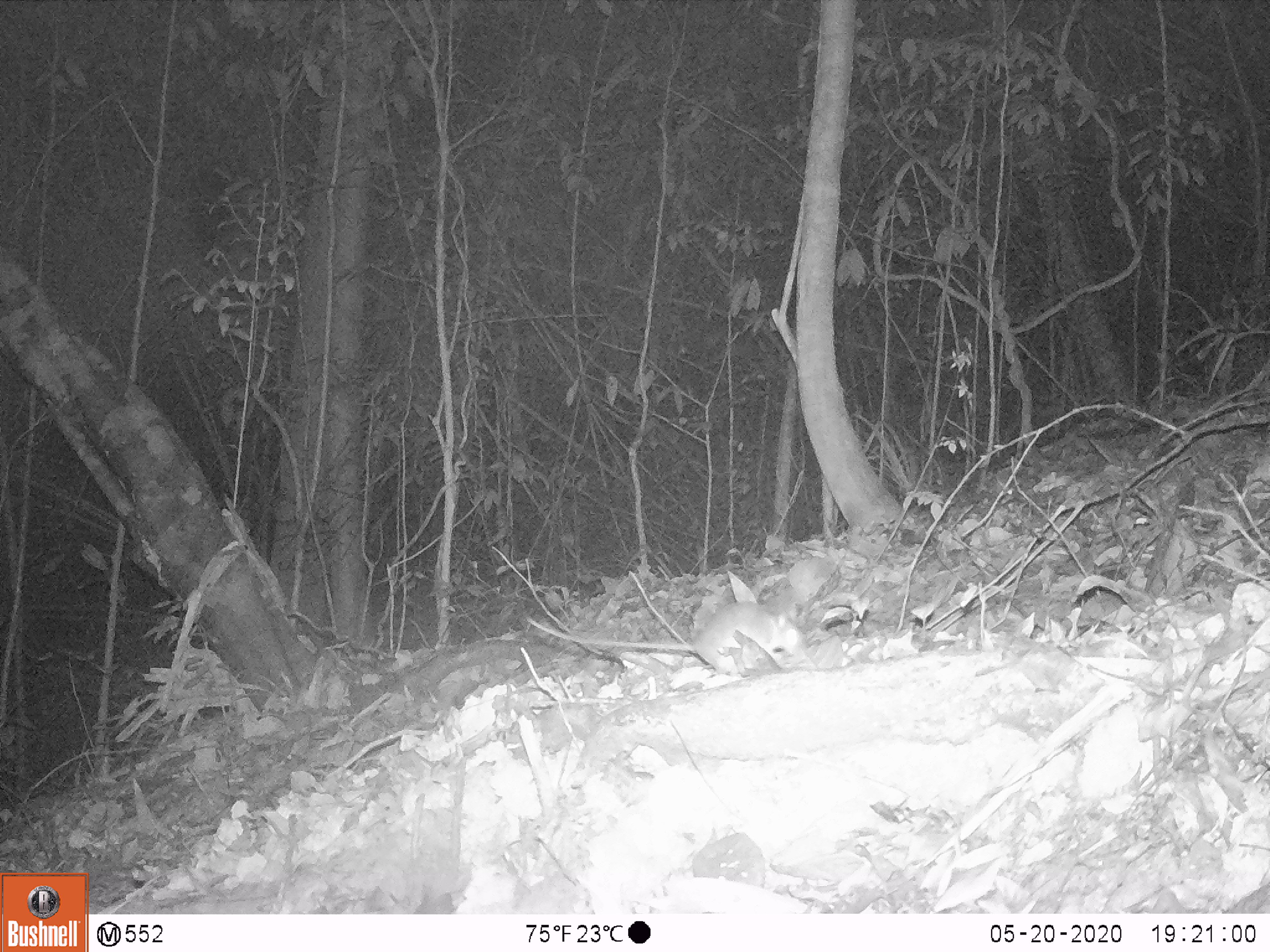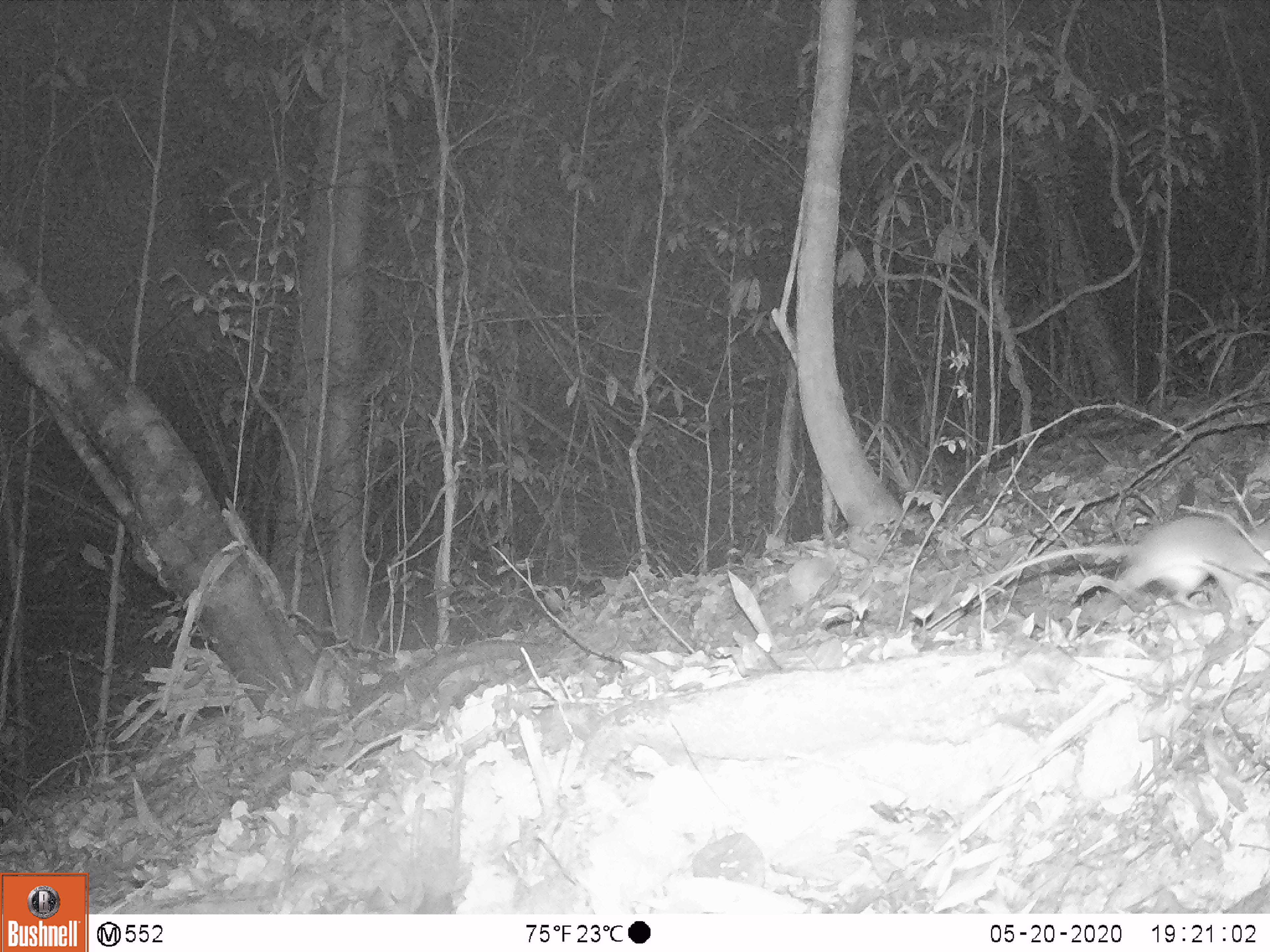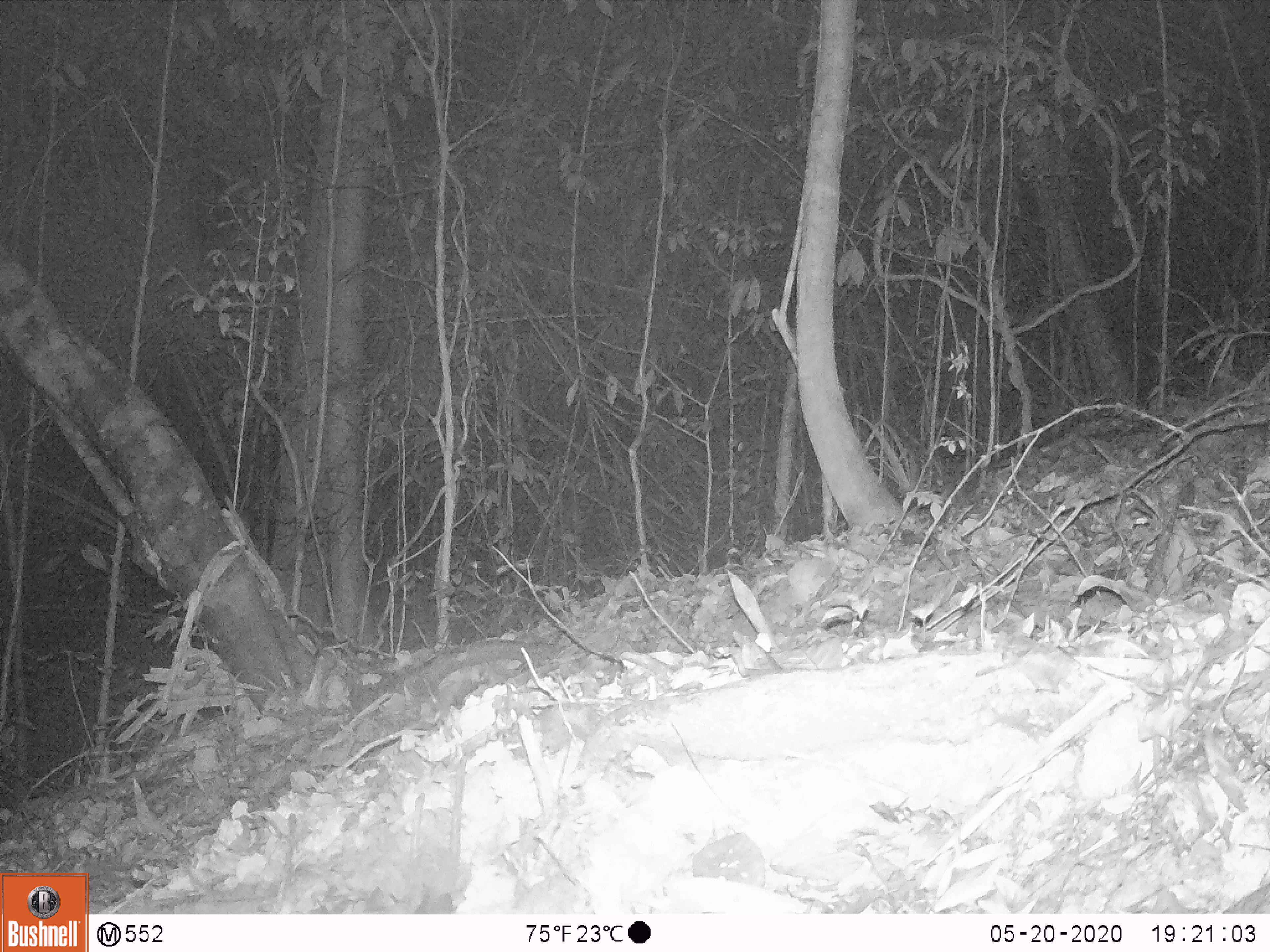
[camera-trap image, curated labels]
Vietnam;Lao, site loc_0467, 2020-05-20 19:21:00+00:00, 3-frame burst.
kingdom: Animalia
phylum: Chordata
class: Mammalia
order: Rodentia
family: Muridae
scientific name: Muridae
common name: old-world mice and rats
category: unidentified murid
Unidentified murid (old-world mice and rats) (Muridae). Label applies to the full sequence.